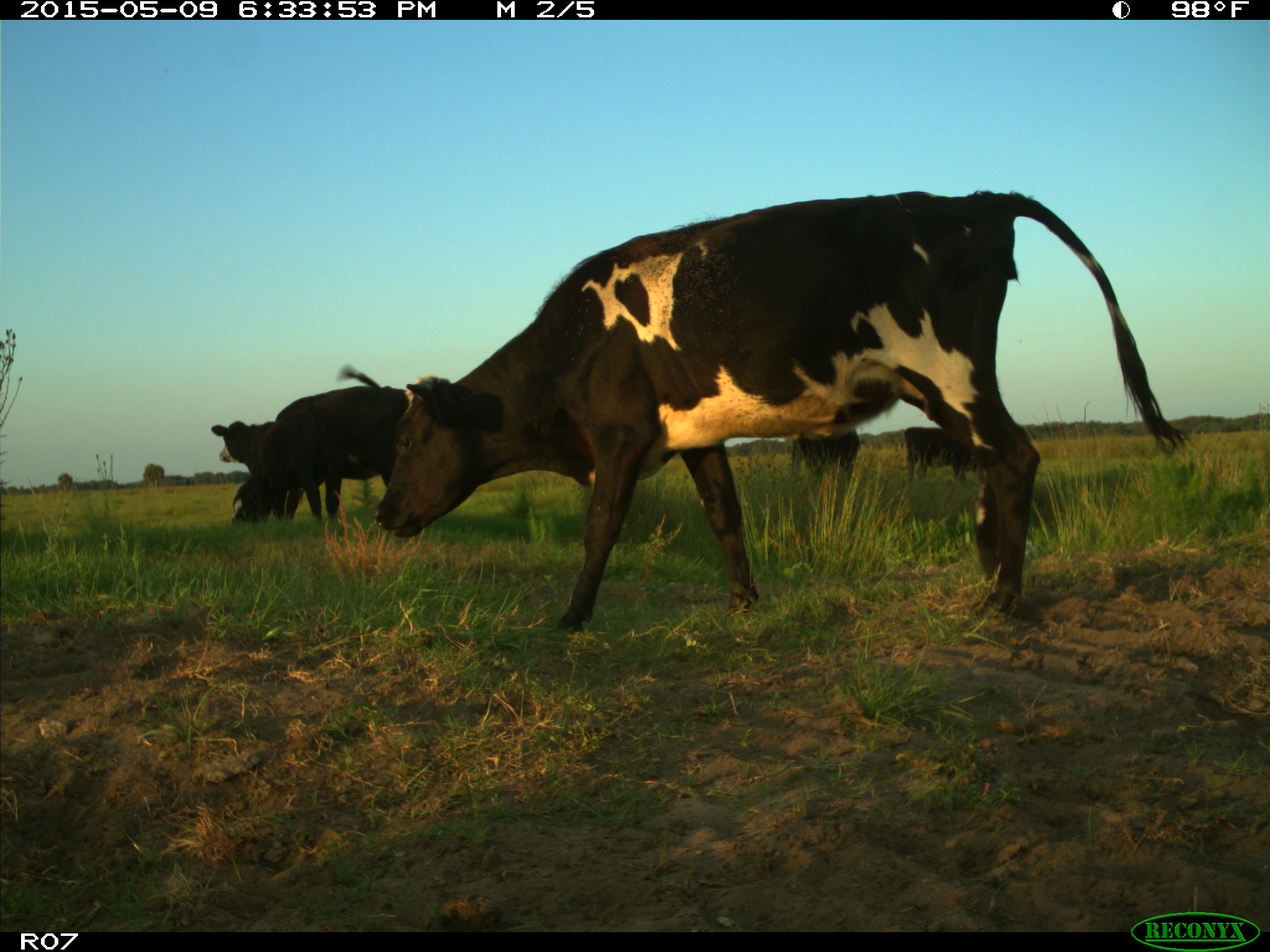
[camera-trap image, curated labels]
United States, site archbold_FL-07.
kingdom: Animalia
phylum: Chordata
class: Mammalia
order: Artiodactyla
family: Bovidae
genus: Bos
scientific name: Bos taurus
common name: domestic cow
Bos taurus (domestic cow).